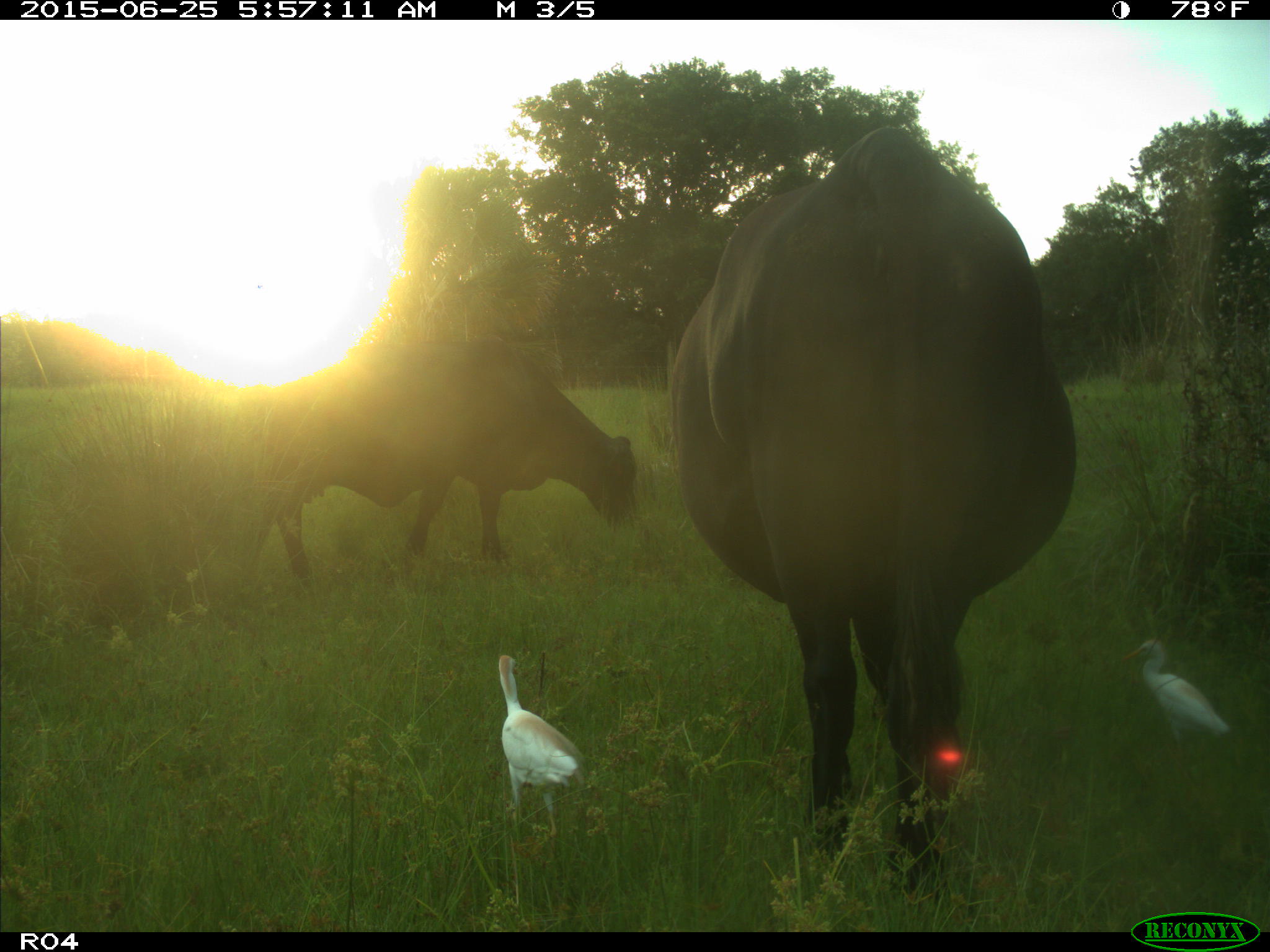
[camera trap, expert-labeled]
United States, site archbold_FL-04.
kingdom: Animalia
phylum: Chordata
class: Mammalia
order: Artiodactyla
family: Bovidae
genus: Bos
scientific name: Bos taurus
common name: domestic cow